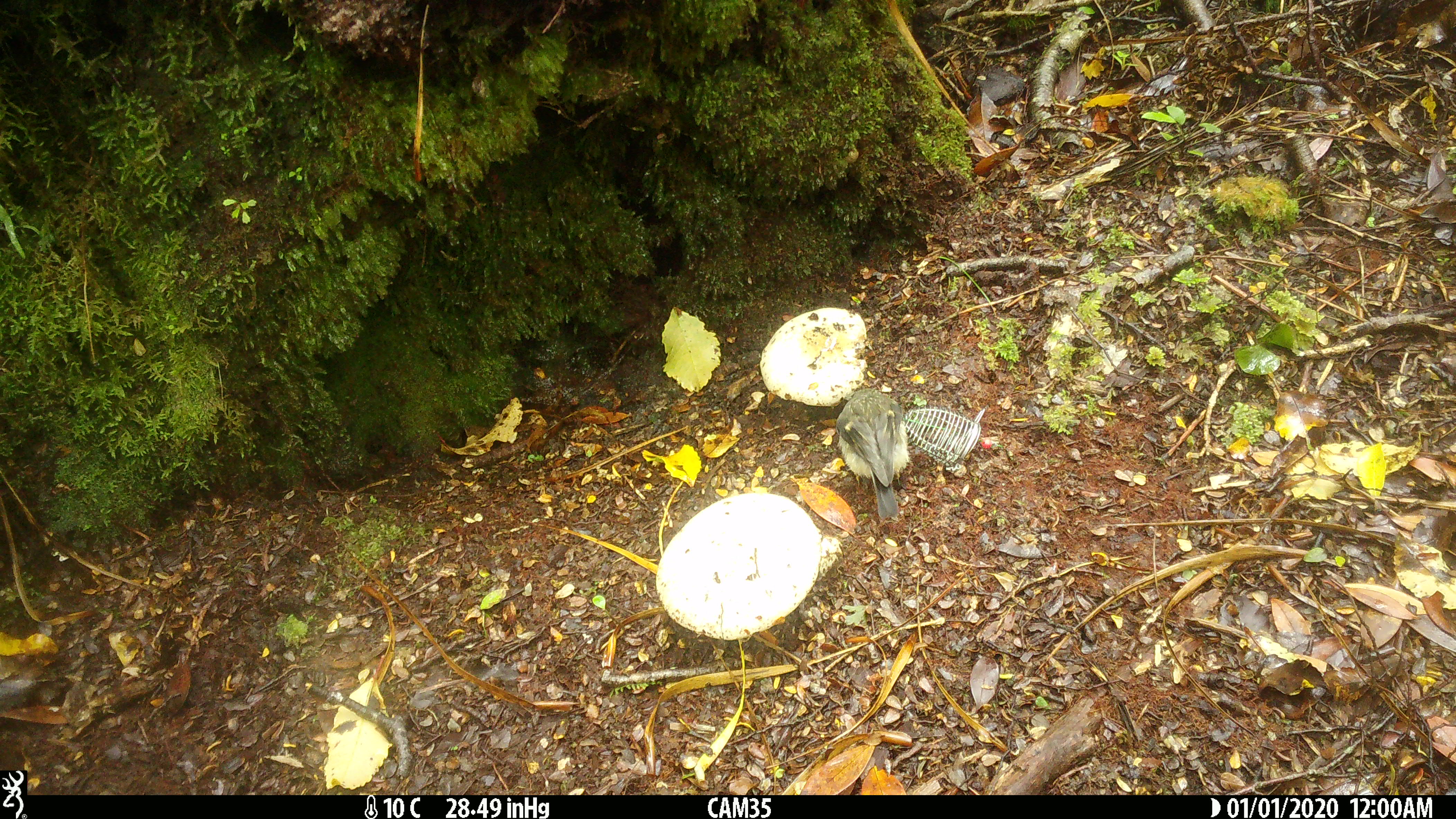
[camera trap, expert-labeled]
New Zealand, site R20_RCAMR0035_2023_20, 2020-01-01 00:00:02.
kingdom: Animalia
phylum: Chordata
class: Aves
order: Passeriformes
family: Petroicidae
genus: Petroica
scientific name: Petroica macrocephala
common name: tomtit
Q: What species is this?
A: Tomtit (Petroica macrocephala).